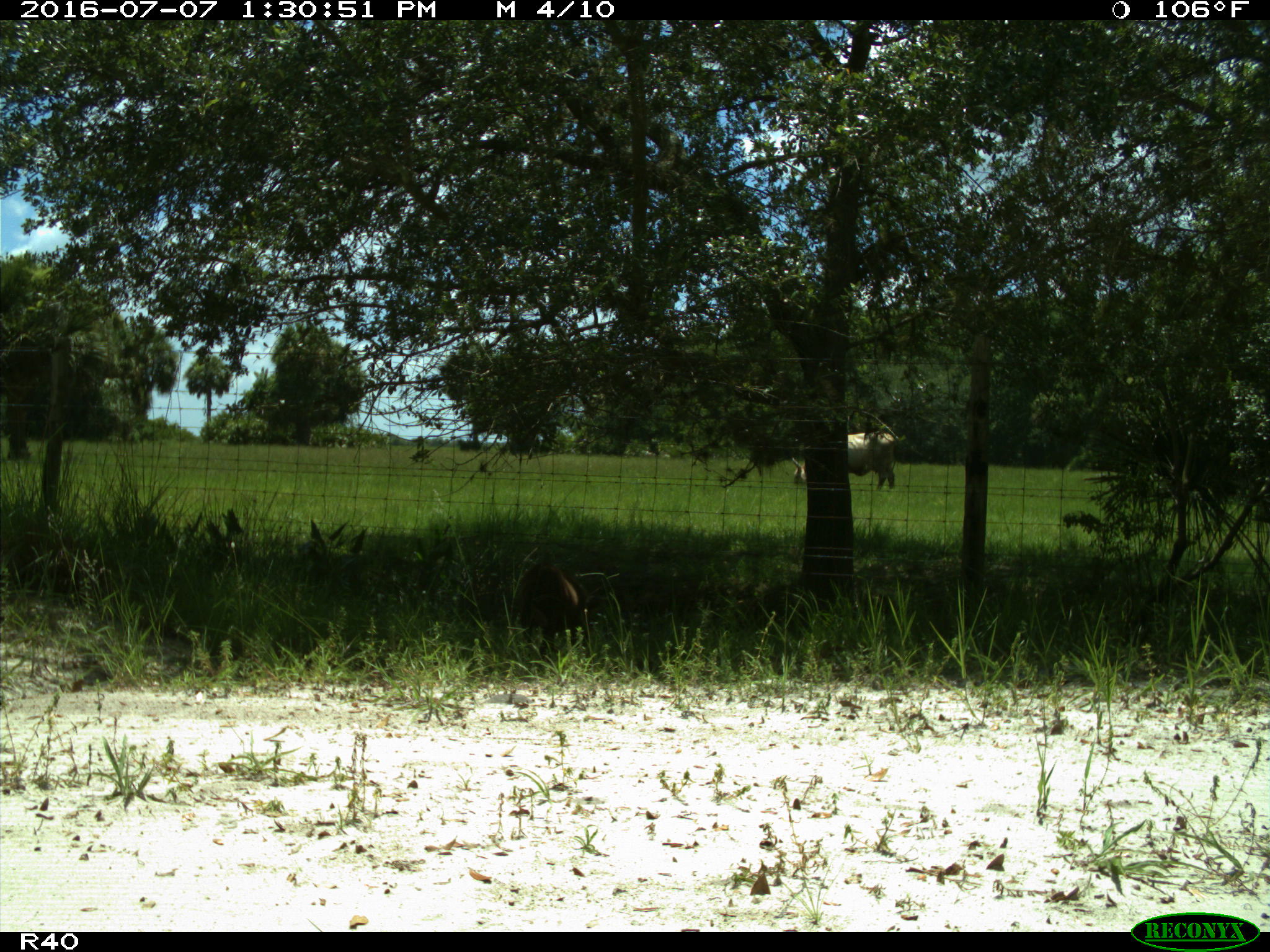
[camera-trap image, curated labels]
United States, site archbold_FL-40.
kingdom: Animalia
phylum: Chordata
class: Mammalia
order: Artiodactyla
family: Bovidae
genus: Bos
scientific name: Bos taurus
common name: domestic cow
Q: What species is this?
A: Bos taurus (domestic cow).